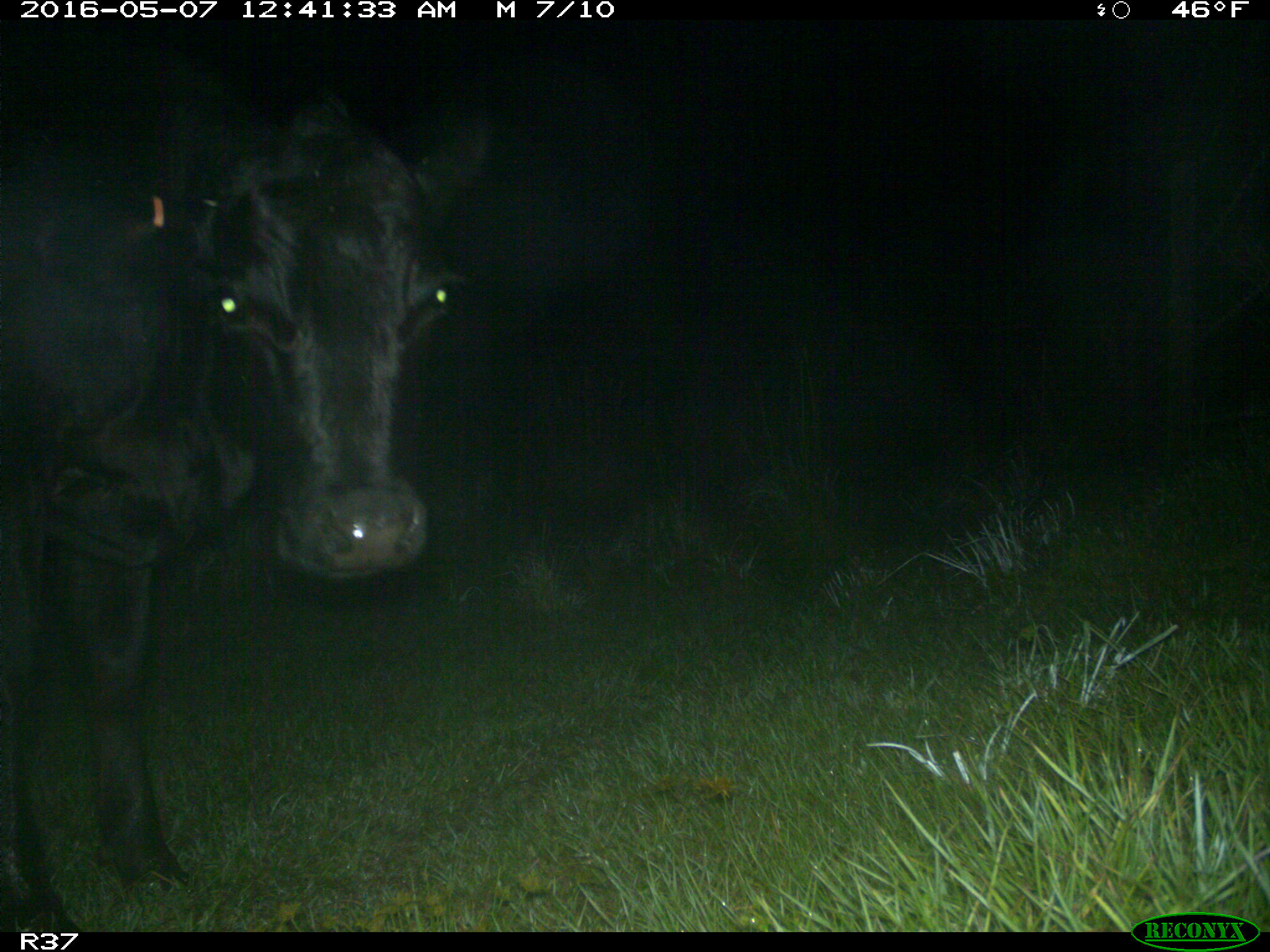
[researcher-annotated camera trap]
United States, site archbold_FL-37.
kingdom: Animalia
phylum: Chordata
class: Mammalia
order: Artiodactyla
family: Bovidae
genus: Bos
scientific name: Bos taurus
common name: domestic cow